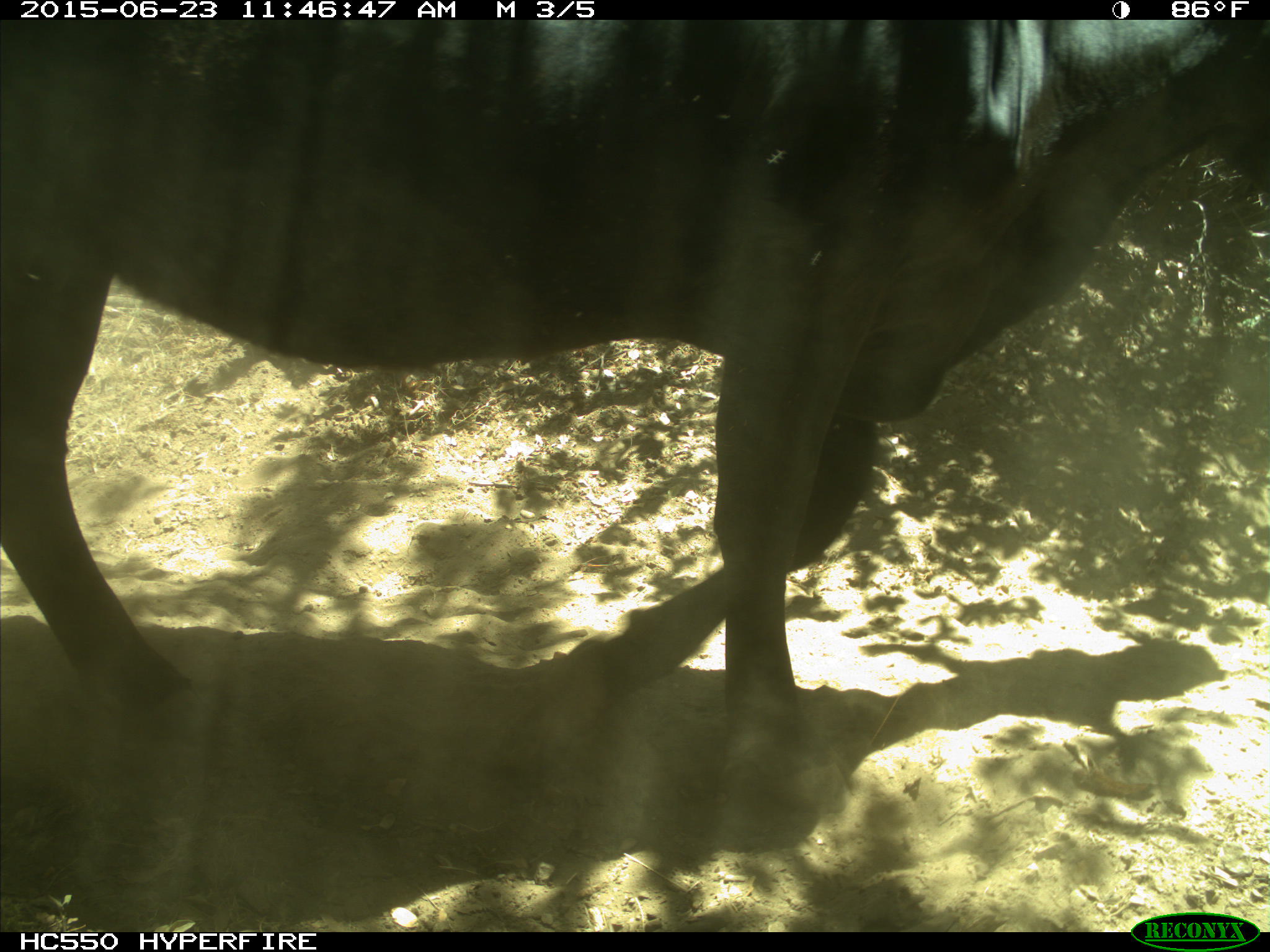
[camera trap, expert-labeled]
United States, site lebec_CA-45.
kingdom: Animalia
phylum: Chordata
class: Mammalia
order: Artiodactyla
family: Bovidae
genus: Bos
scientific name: Bos taurus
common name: domestic cow